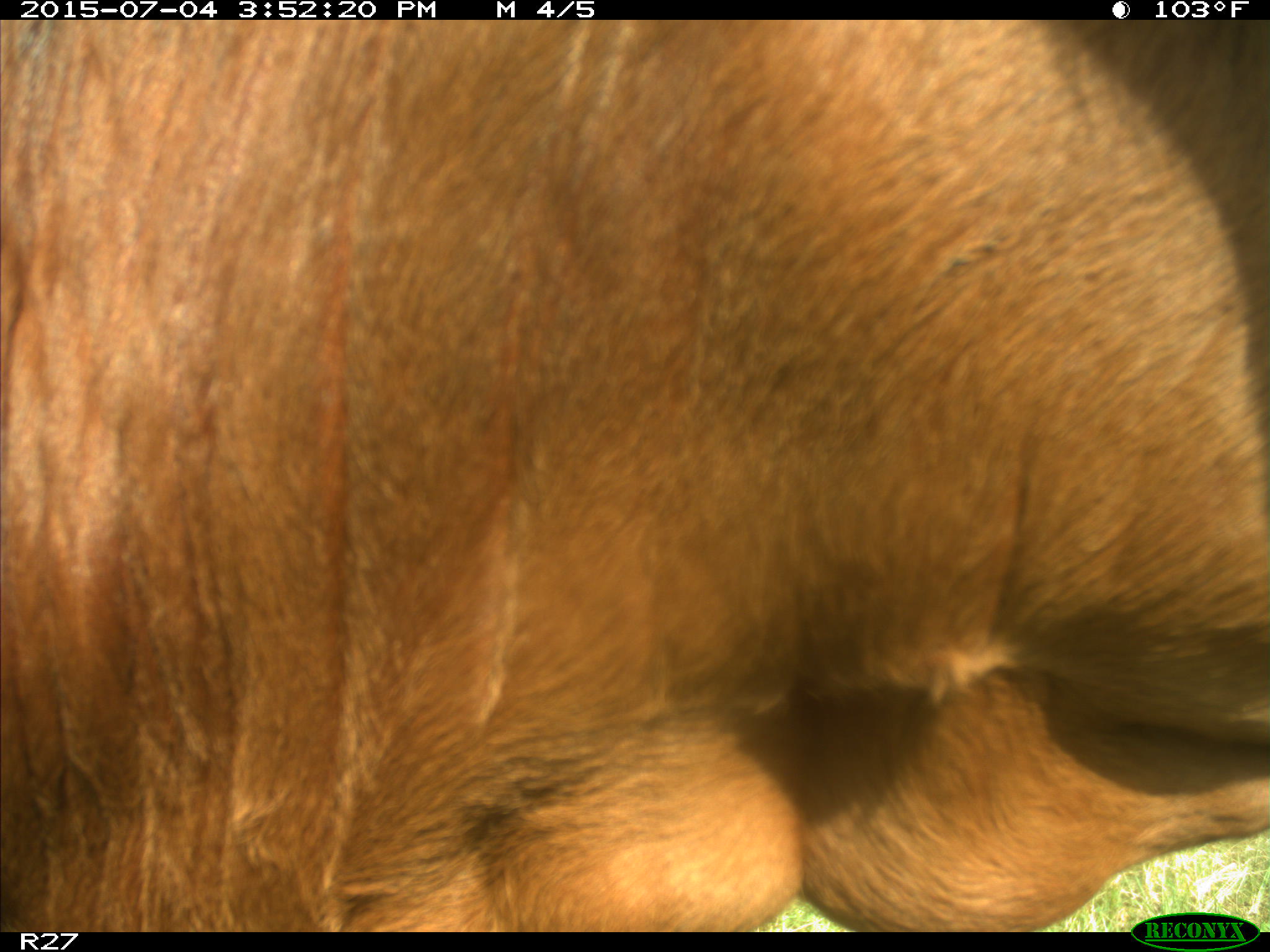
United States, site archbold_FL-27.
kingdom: Animalia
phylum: Chordata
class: Mammalia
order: Artiodactyla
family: Bovidae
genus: Bos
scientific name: Bos taurus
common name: domestic cow